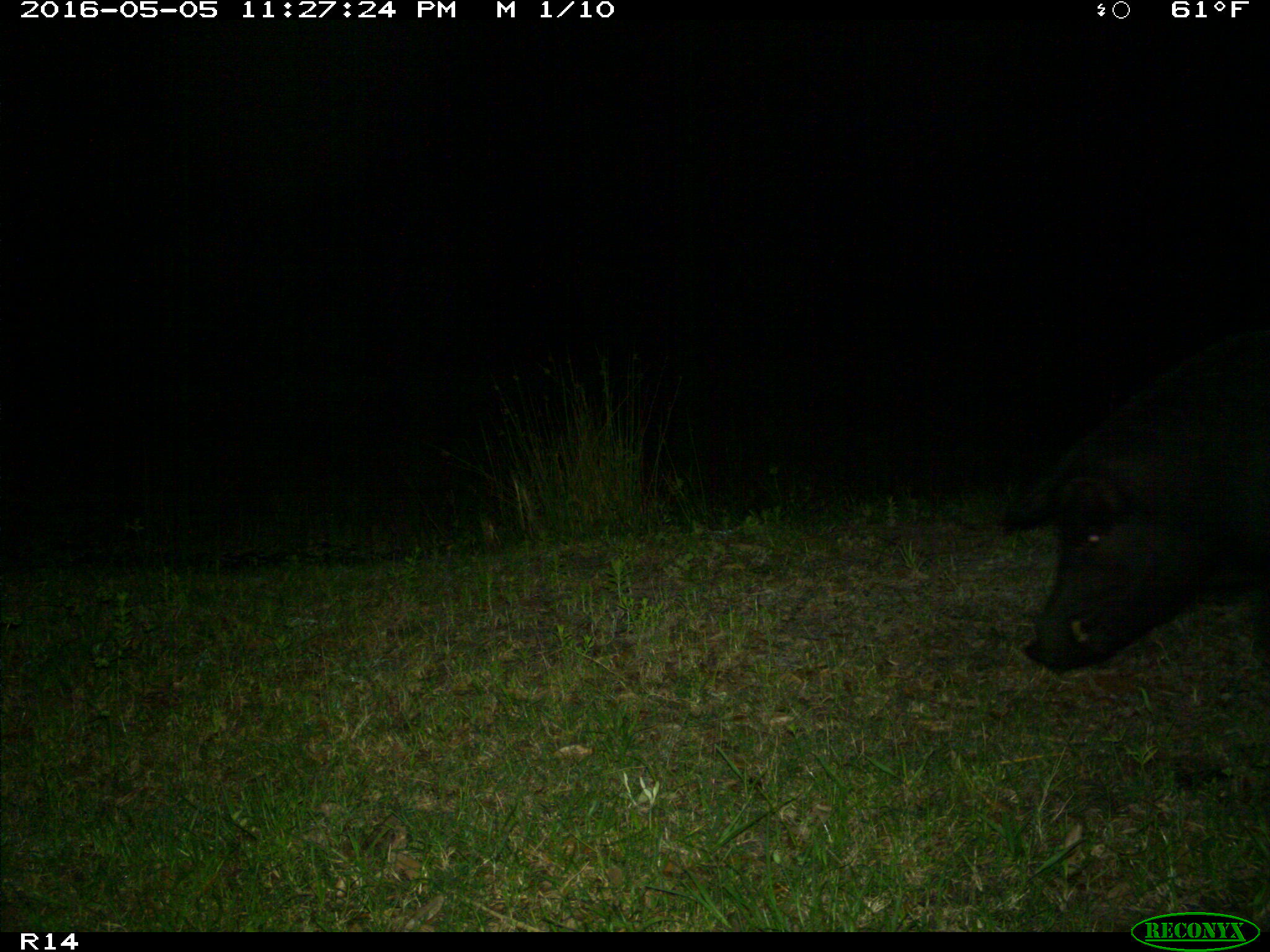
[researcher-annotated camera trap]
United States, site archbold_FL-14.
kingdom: Animalia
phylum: Chordata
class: Mammalia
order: Artiodactyla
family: Suidae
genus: Sus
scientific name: Sus scrofa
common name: wild boar